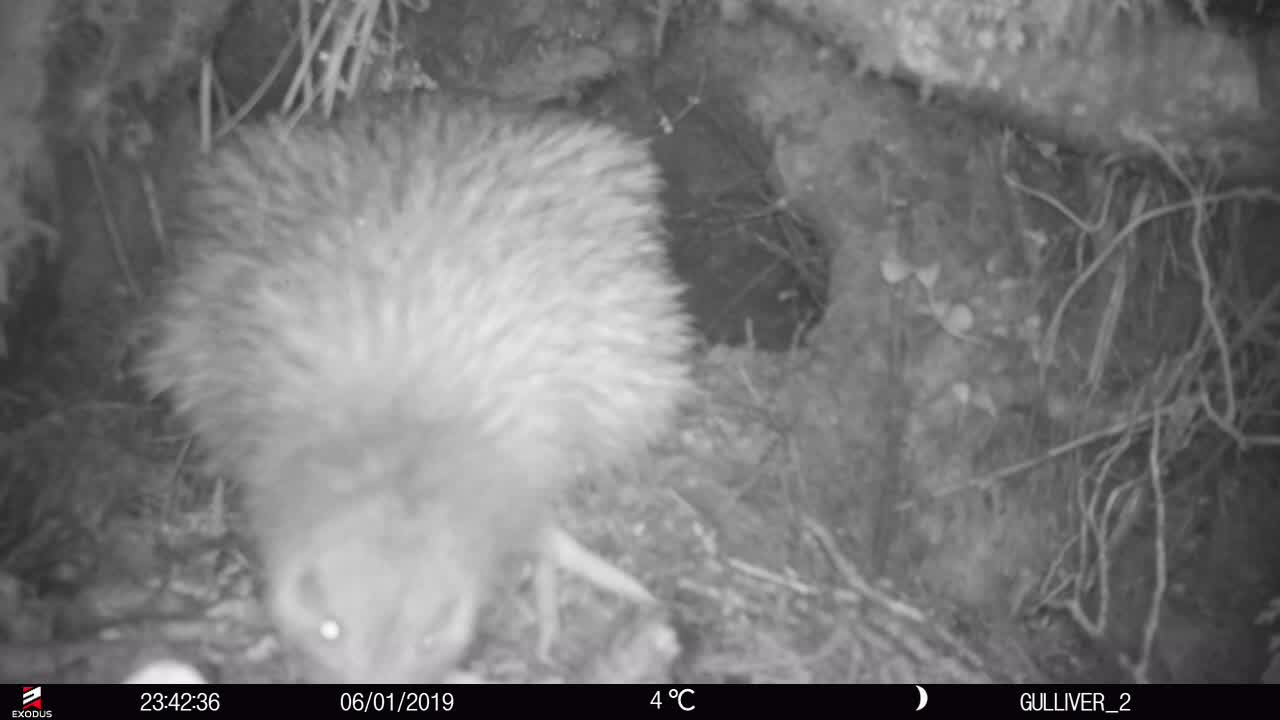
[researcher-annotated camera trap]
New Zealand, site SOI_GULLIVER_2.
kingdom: Animalia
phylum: Chordata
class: Aves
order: Apterygiformes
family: Apterygidae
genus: Apteryx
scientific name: Apteryx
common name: kiwi